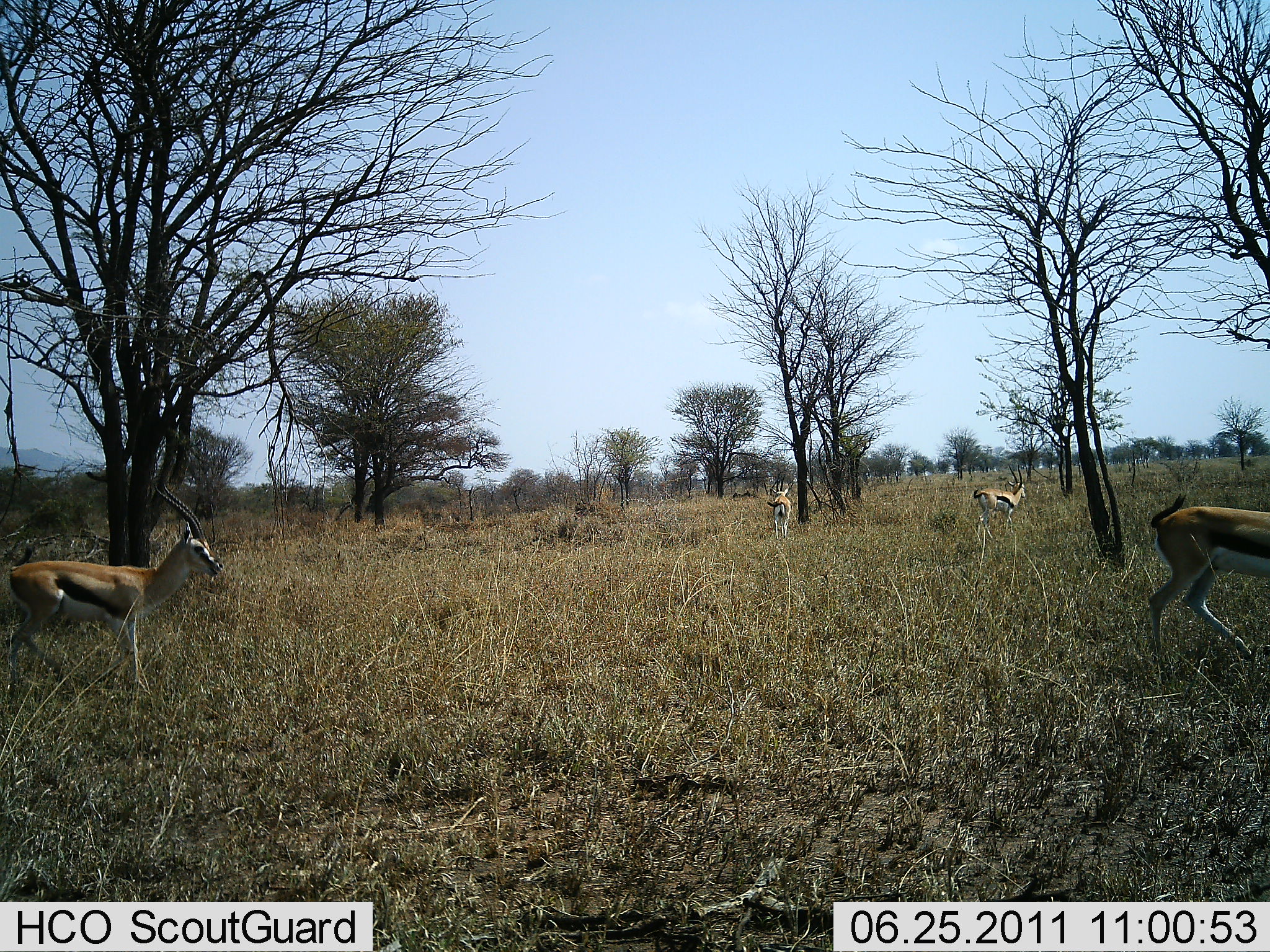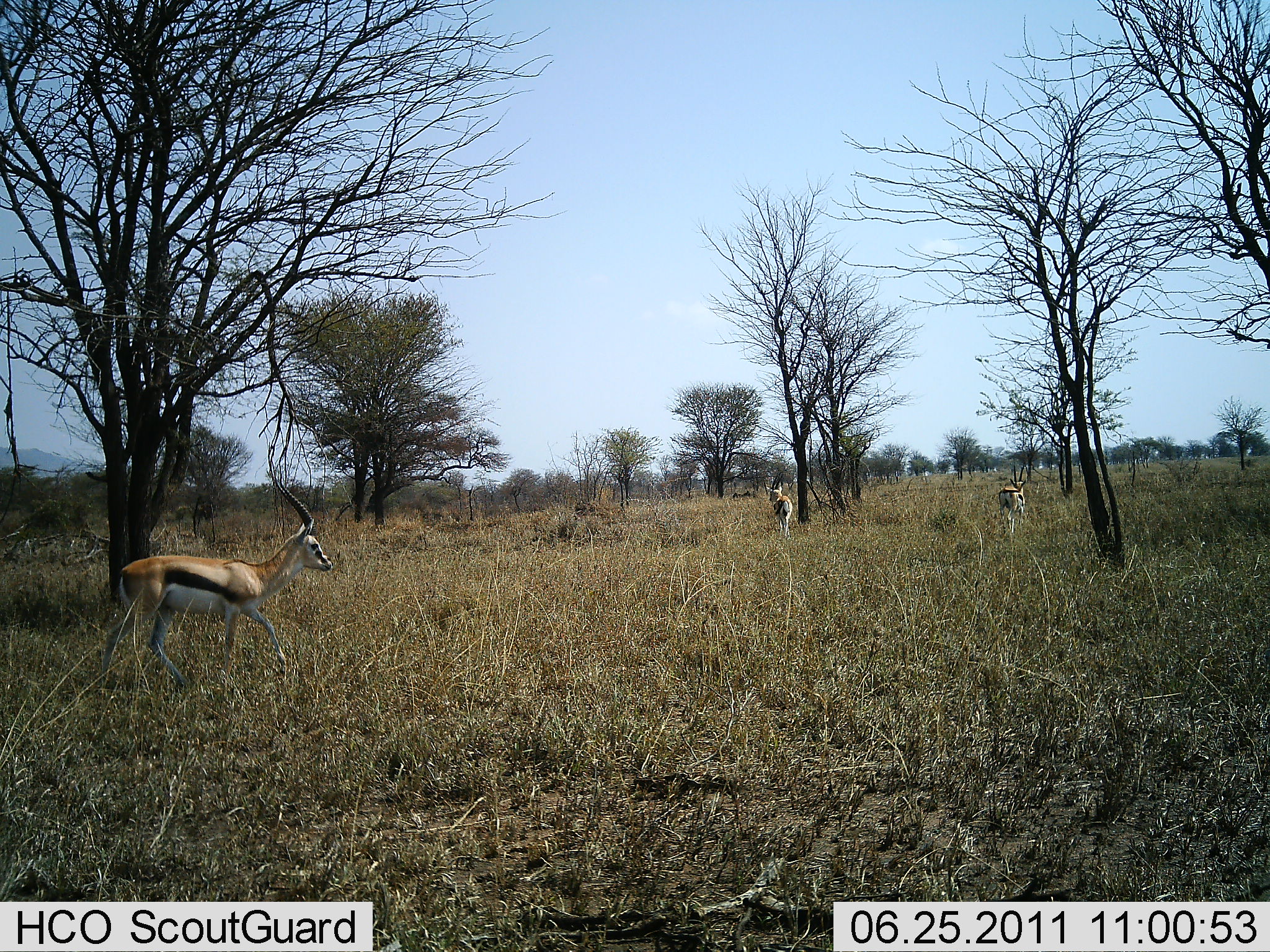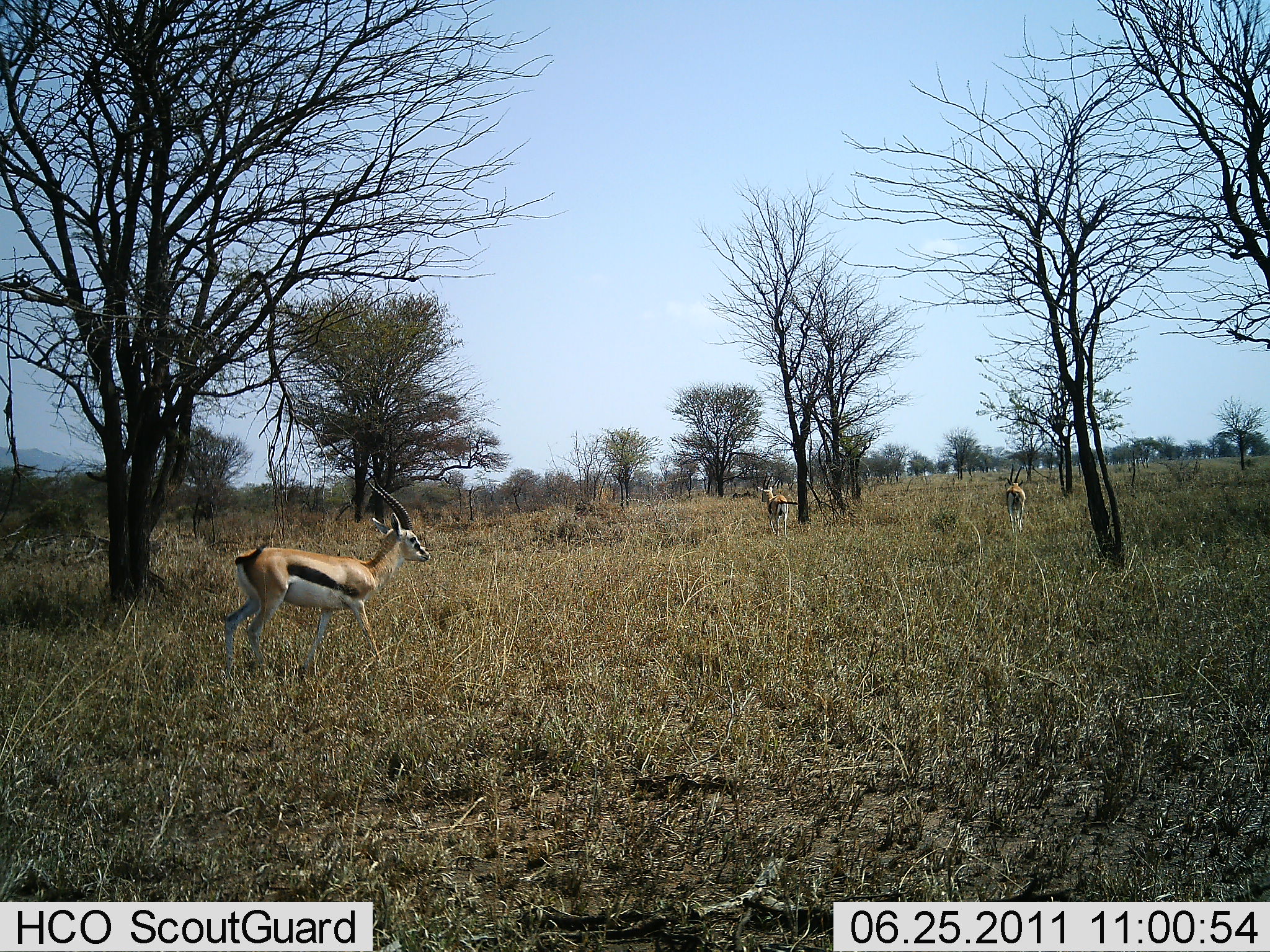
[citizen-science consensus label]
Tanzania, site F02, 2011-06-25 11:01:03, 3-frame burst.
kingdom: Animalia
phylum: Chordata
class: Mammalia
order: Artiodactyla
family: Bovidae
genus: Eudorcas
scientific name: Eudorcas thomsonii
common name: thomson's gazelle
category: gazellethomsons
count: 4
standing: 23%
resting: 0%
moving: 100%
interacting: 0%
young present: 0%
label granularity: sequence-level